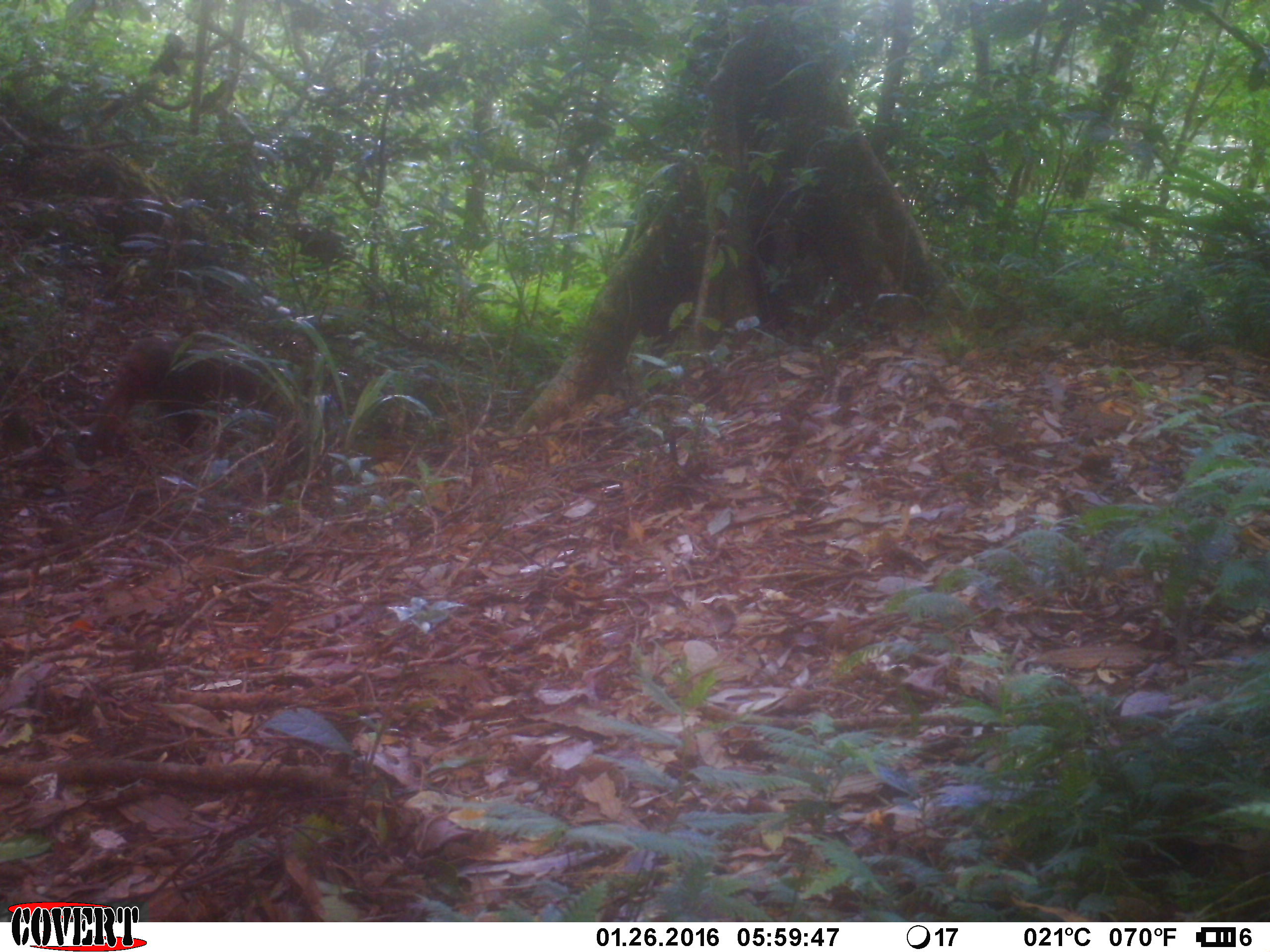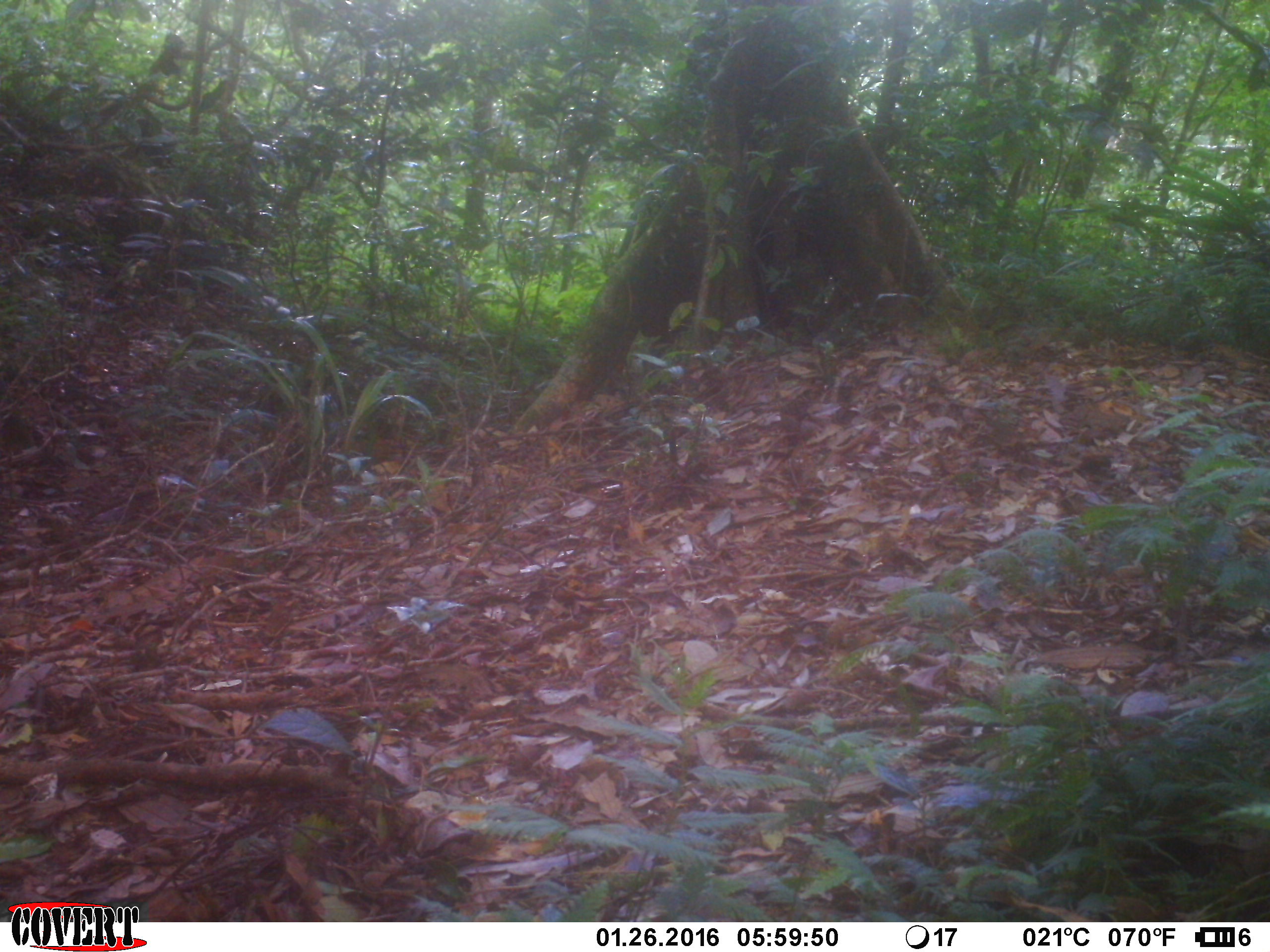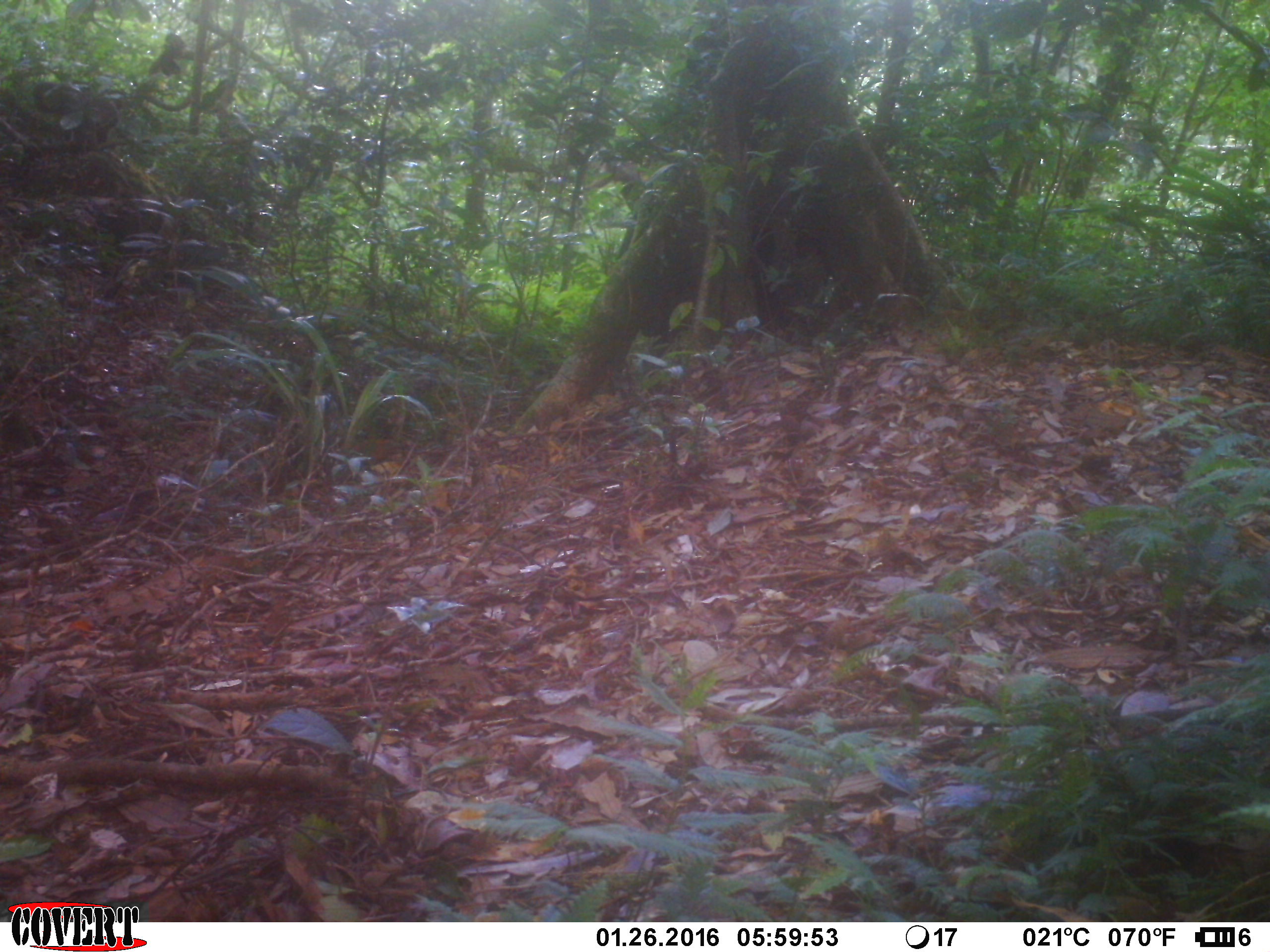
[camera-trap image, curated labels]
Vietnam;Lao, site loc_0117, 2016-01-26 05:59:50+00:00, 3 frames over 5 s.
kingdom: Animalia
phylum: Chordata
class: Mammalia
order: Primates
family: Cercopithecidae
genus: Macaca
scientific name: Macaca arctoides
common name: stump-tailed macaque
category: stump tailed macaque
Stump tailed macaque (stump-tailed macaque) (Macaca arctoides). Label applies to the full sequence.